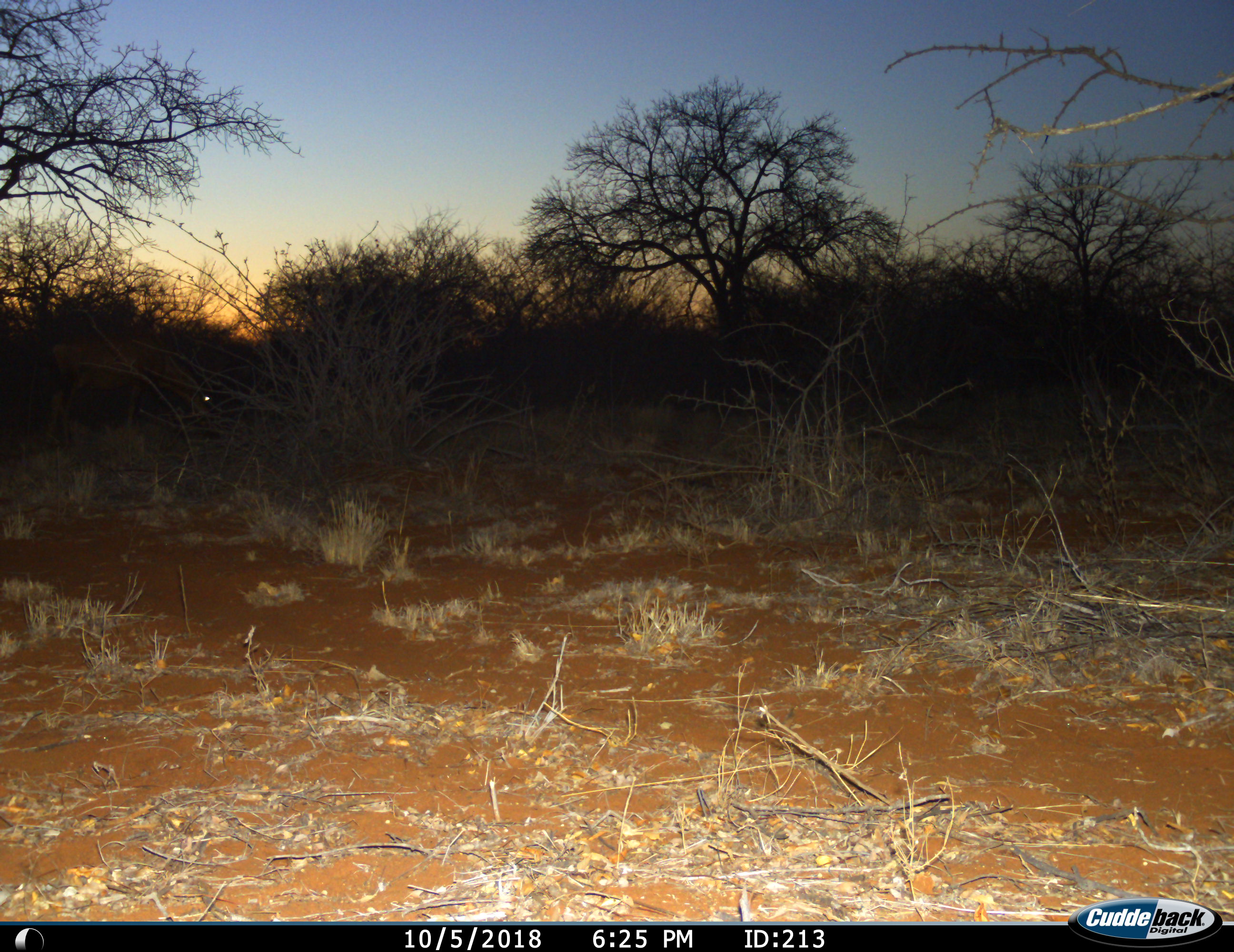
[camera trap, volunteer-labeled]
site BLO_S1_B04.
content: unidentified animal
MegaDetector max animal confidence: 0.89